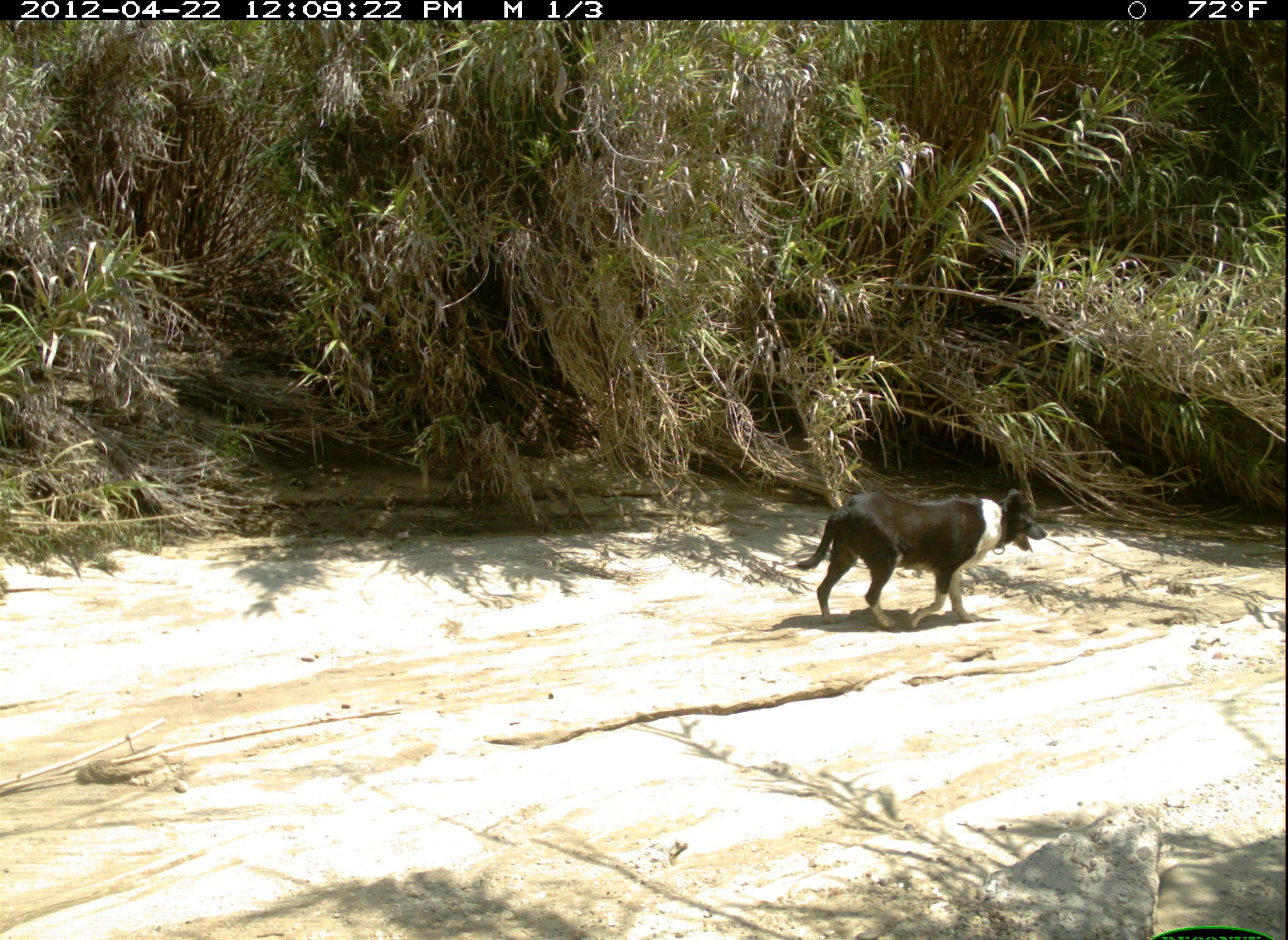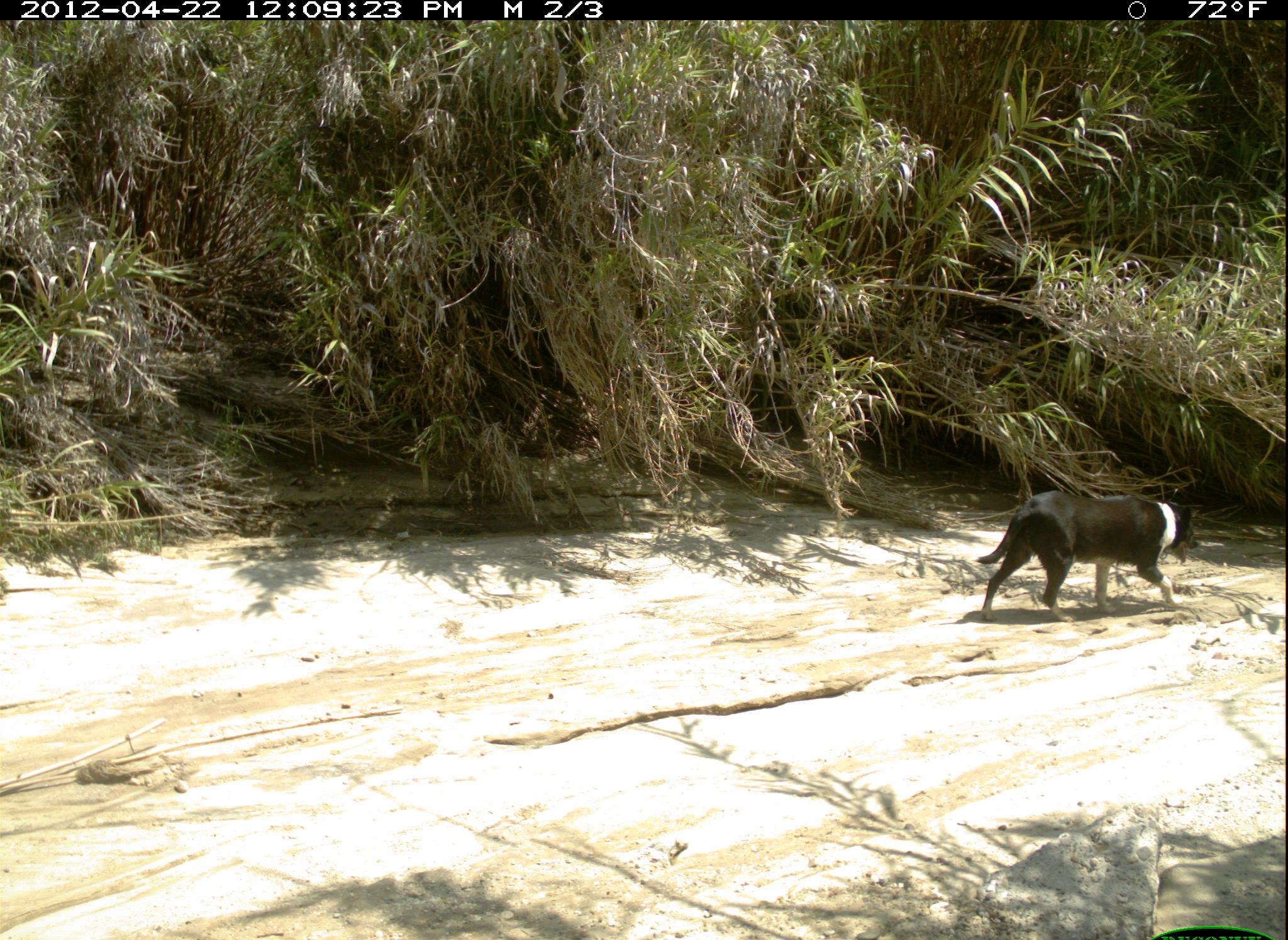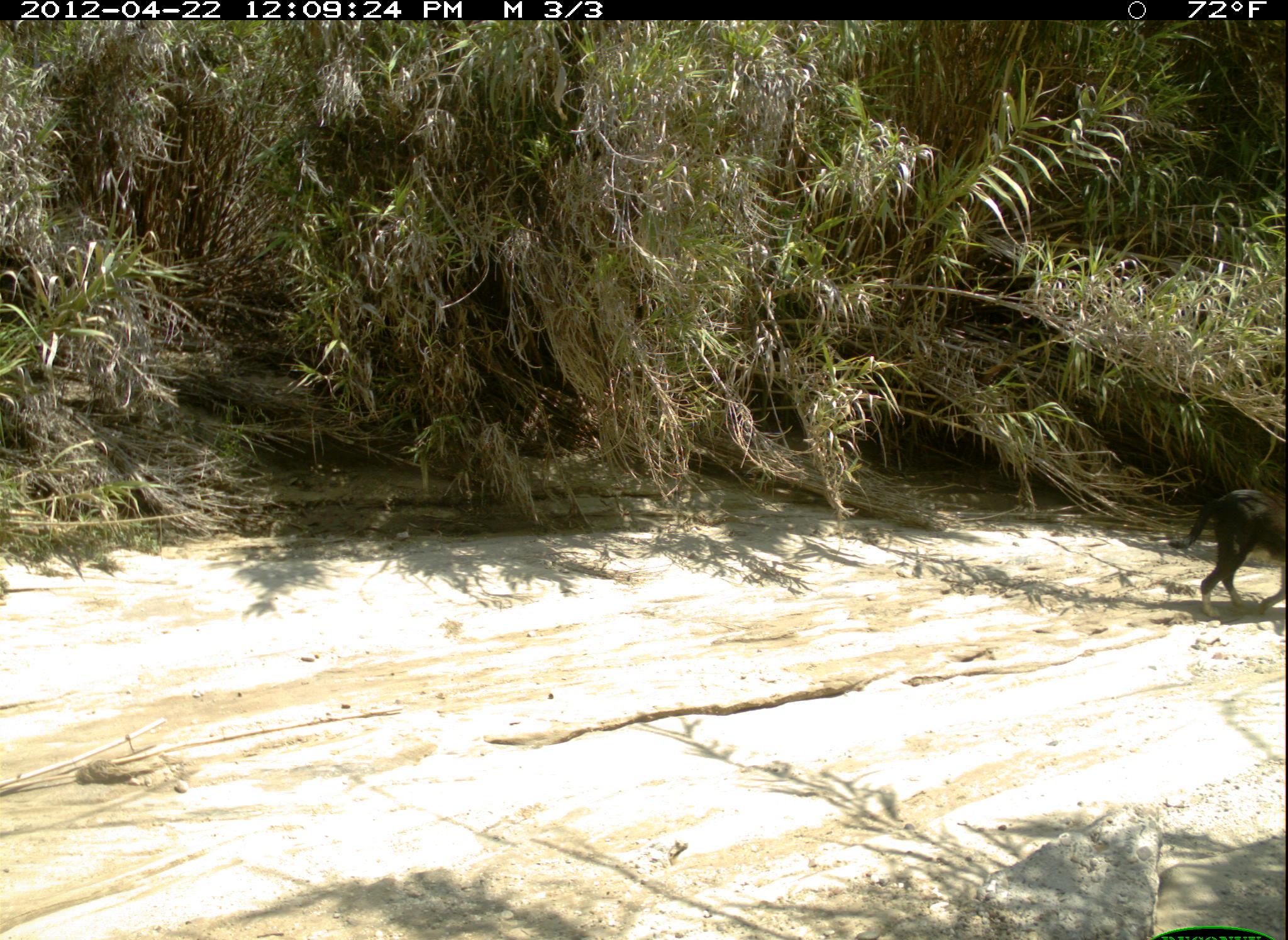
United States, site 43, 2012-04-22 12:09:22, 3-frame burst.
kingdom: Animalia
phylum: Chordata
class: Mammalia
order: Carnivora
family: Canidae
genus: Canis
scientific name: Canis familiaris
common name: domestic dog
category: dog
Dog (domestic dog) (Canis familiaris).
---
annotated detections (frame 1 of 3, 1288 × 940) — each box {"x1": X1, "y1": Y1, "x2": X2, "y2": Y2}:
dog: {"x1": 800, "y1": 467, "x2": 1046, "y2": 638}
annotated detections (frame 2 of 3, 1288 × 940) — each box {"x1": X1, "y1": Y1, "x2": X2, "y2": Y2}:
dog: {"x1": 976, "y1": 486, "x2": 1208, "y2": 625}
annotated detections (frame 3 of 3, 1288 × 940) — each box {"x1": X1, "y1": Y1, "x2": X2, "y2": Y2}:
dog: {"x1": 1164, "y1": 480, "x2": 1285, "y2": 622}